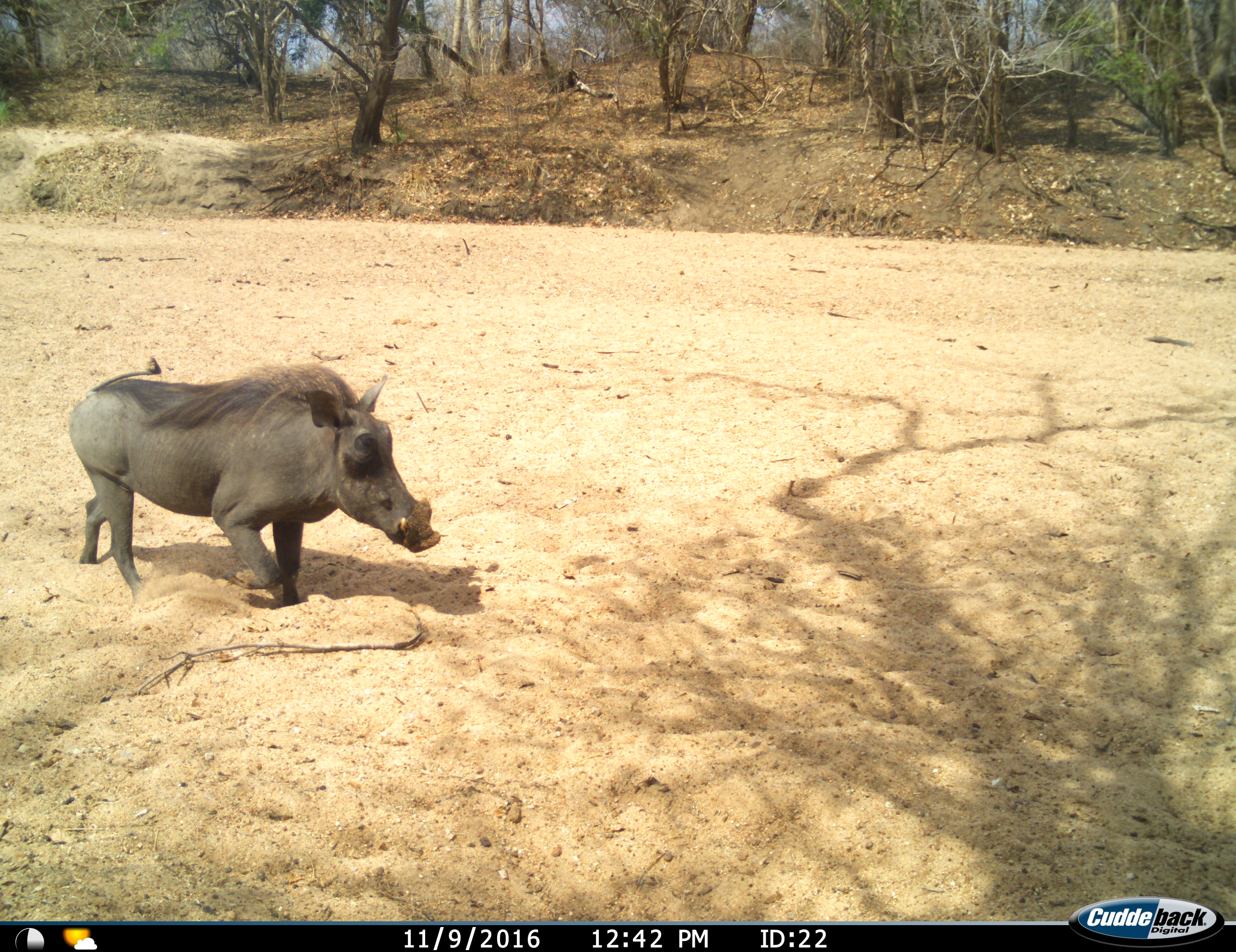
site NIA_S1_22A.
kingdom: Animalia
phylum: Chordata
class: Mammalia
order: Artiodactyla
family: Suidae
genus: Phacochoerus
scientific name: Phacochoerus africanus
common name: warthog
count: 1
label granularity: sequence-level